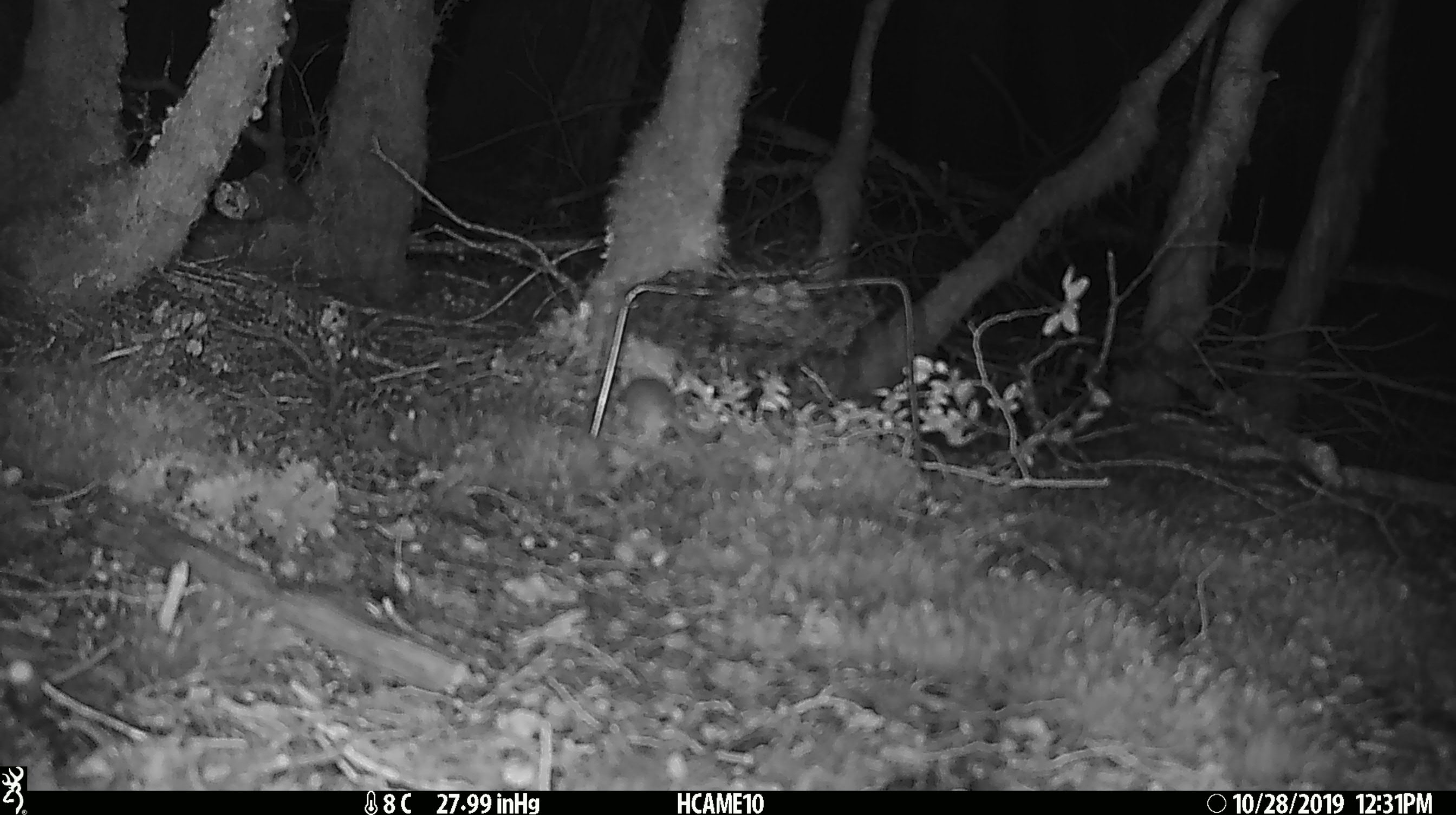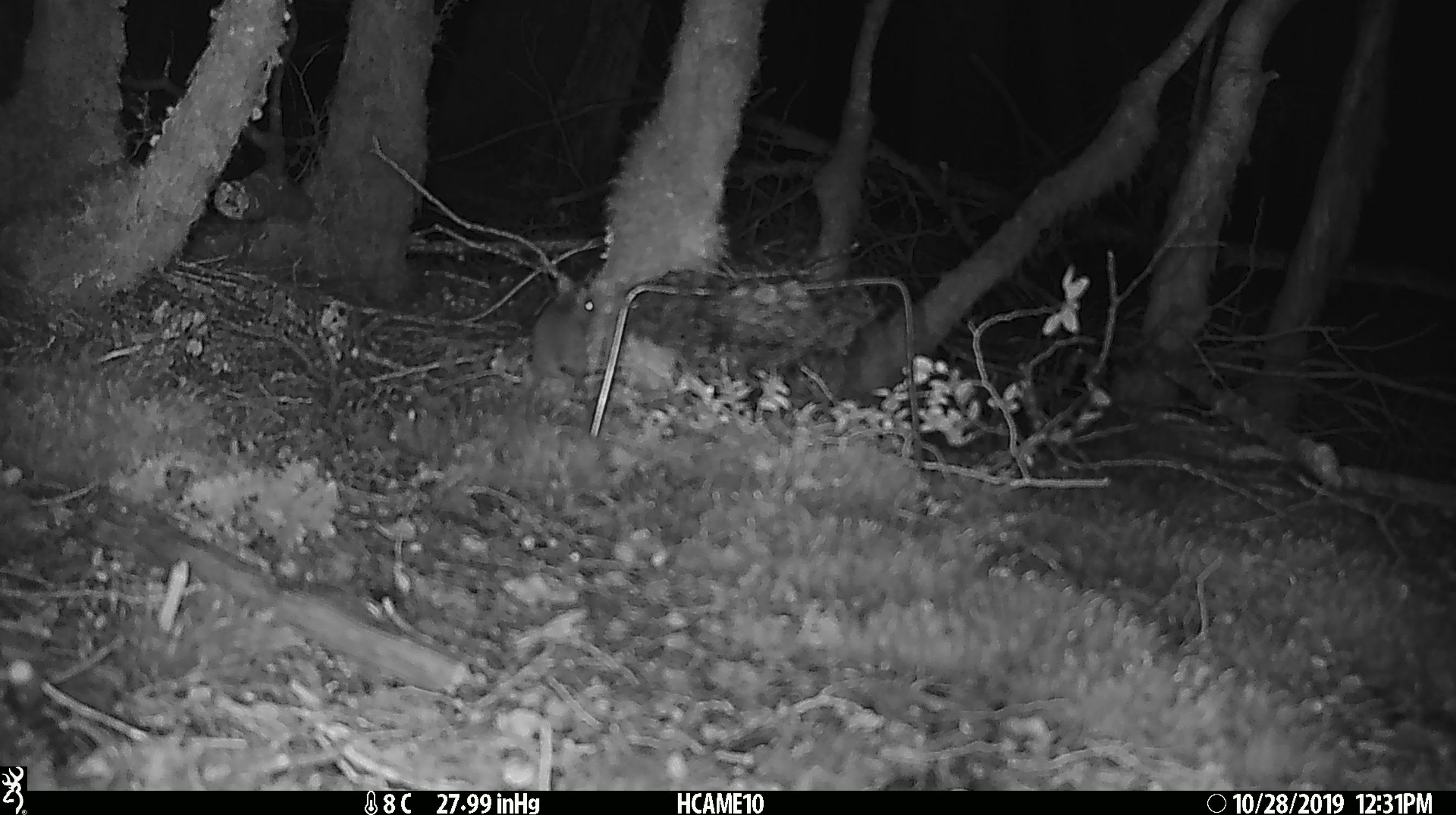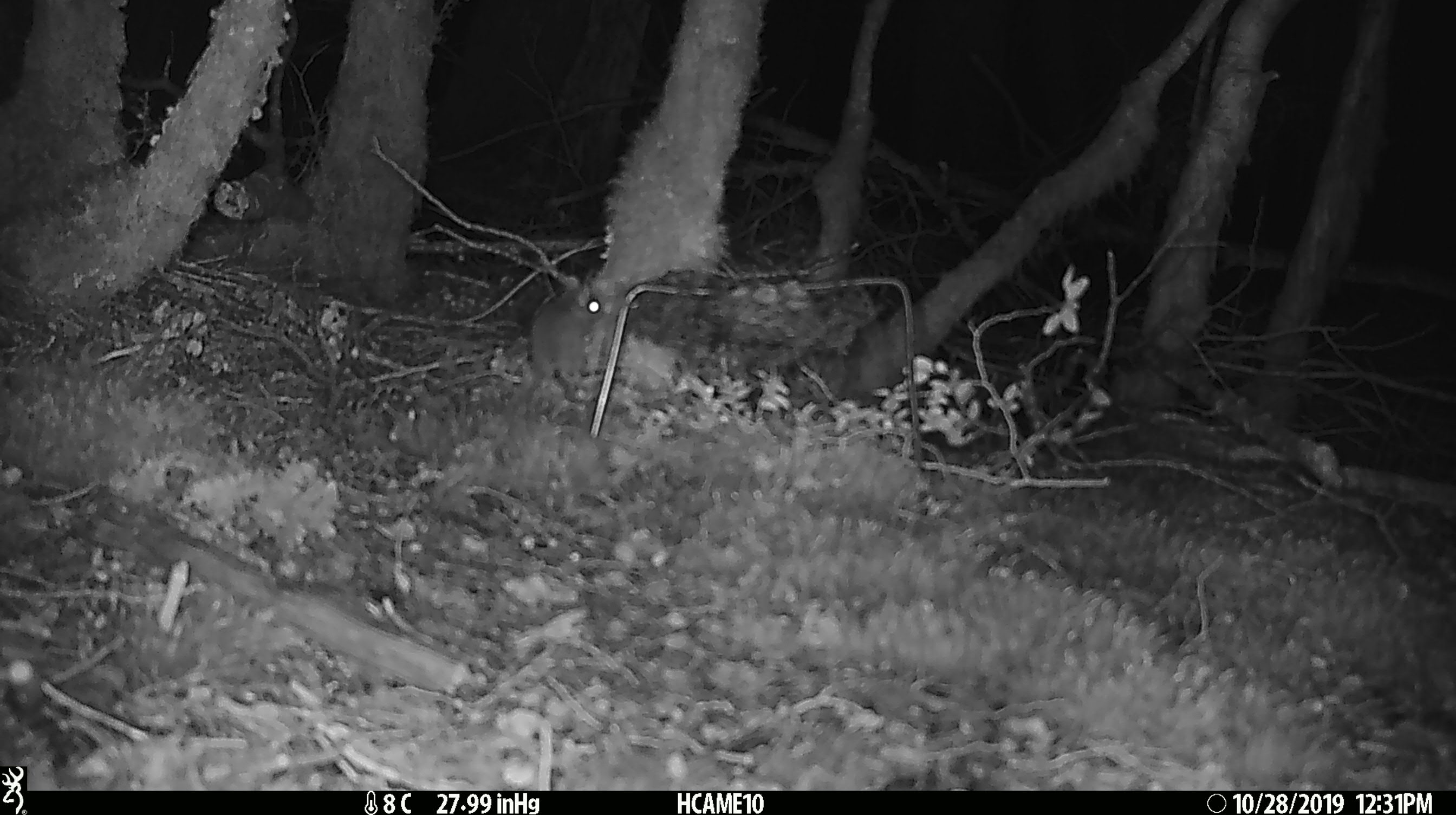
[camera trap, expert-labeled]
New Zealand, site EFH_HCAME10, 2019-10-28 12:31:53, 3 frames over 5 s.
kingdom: Animalia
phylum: Chordata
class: Mammalia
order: Rodentia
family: Muridae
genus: Mus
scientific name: Mus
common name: mouse